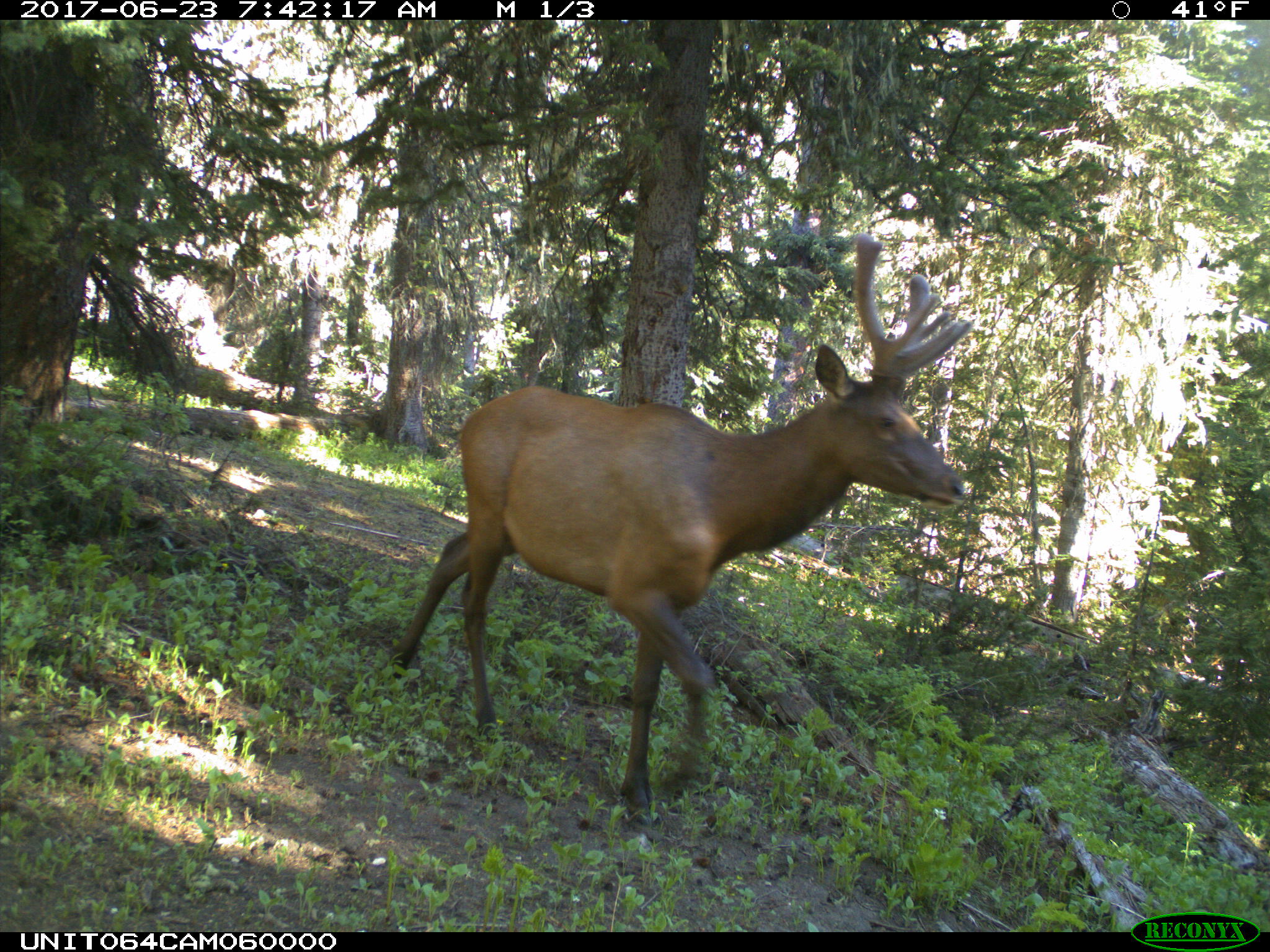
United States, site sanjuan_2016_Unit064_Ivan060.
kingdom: Animalia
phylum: Chordata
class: Mammalia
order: Artiodactyla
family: Cervidae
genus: Cervus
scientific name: Cervus elaphus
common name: red deer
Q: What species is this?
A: Cervus elaphus (red deer).